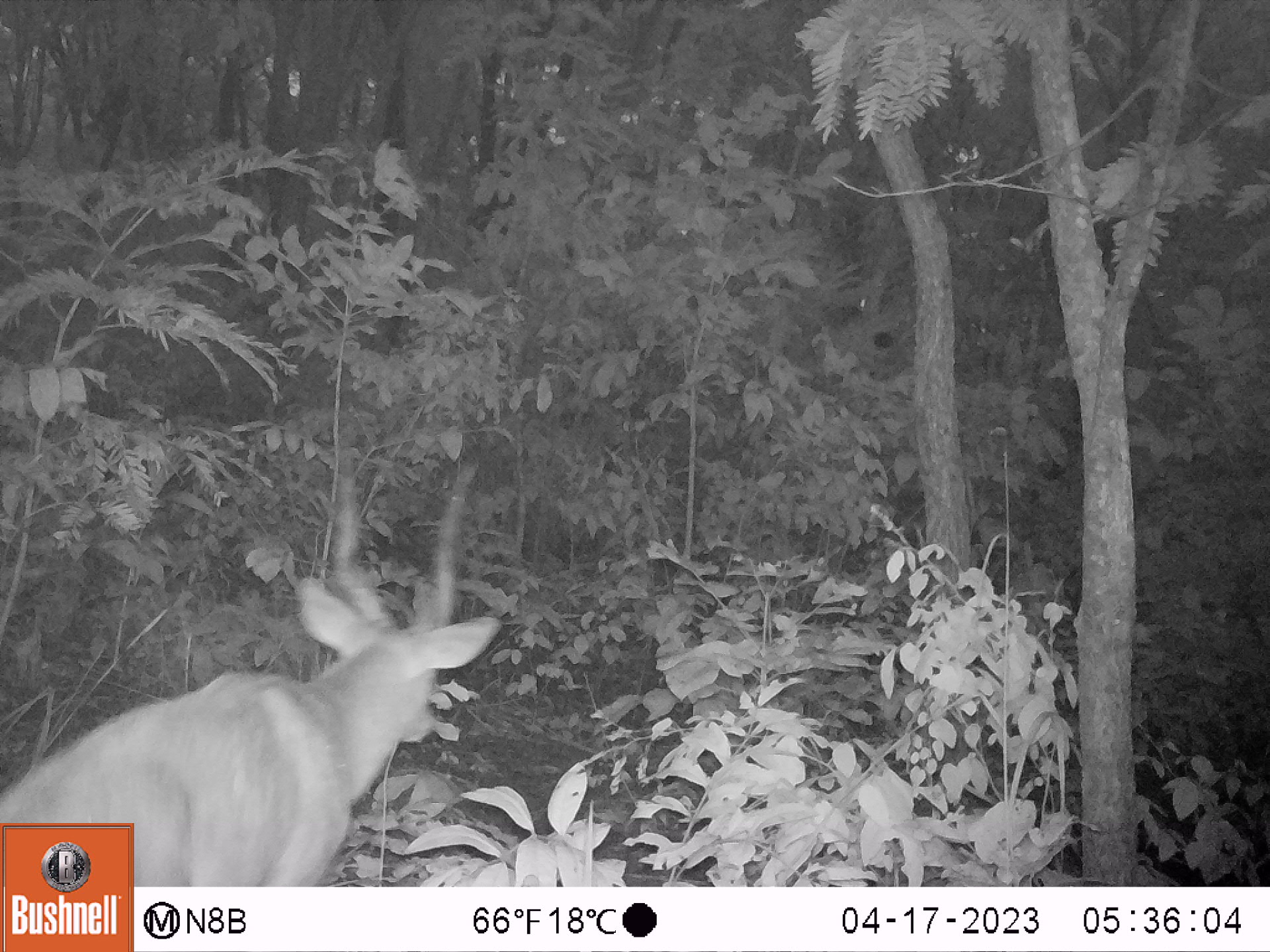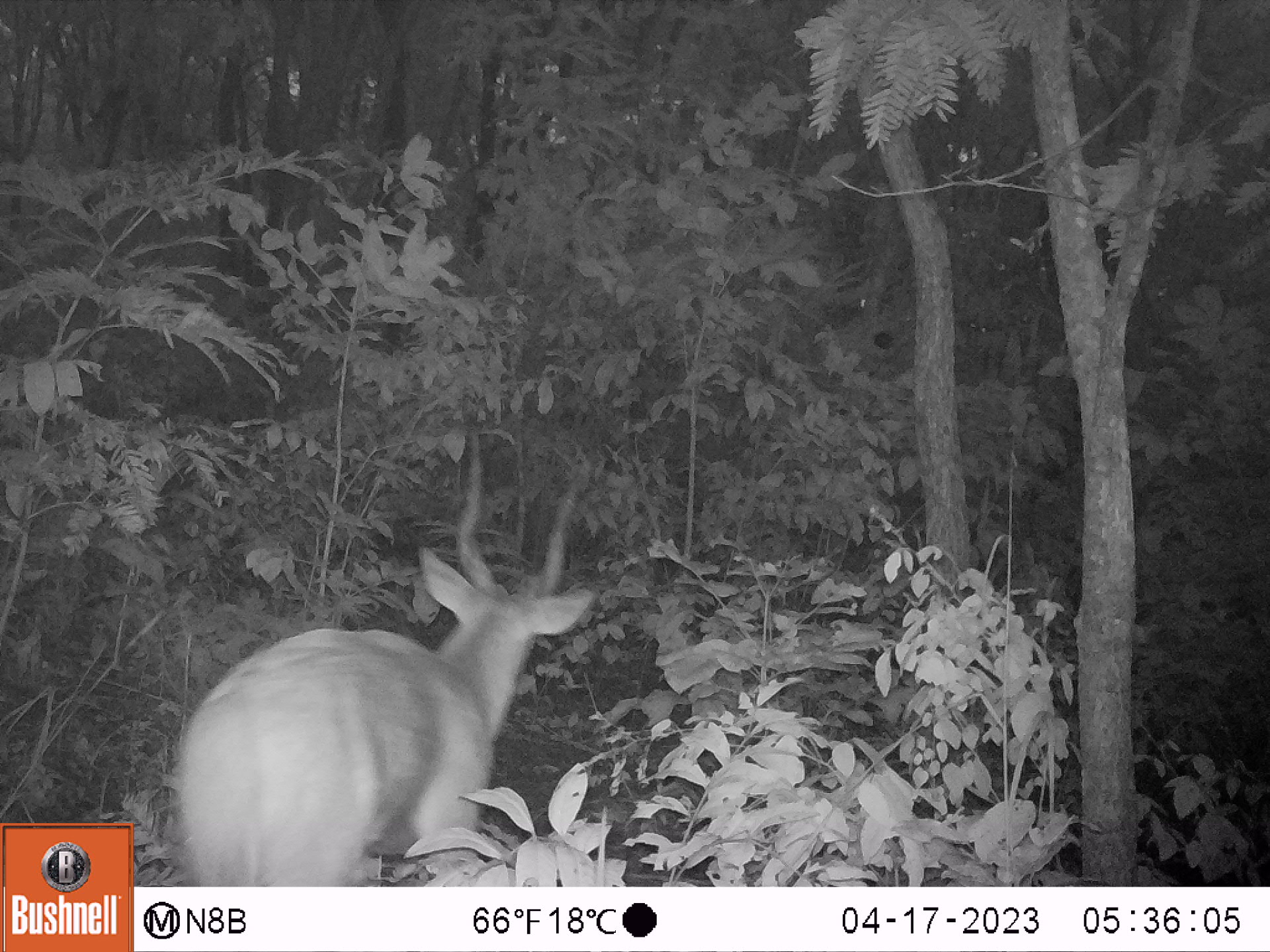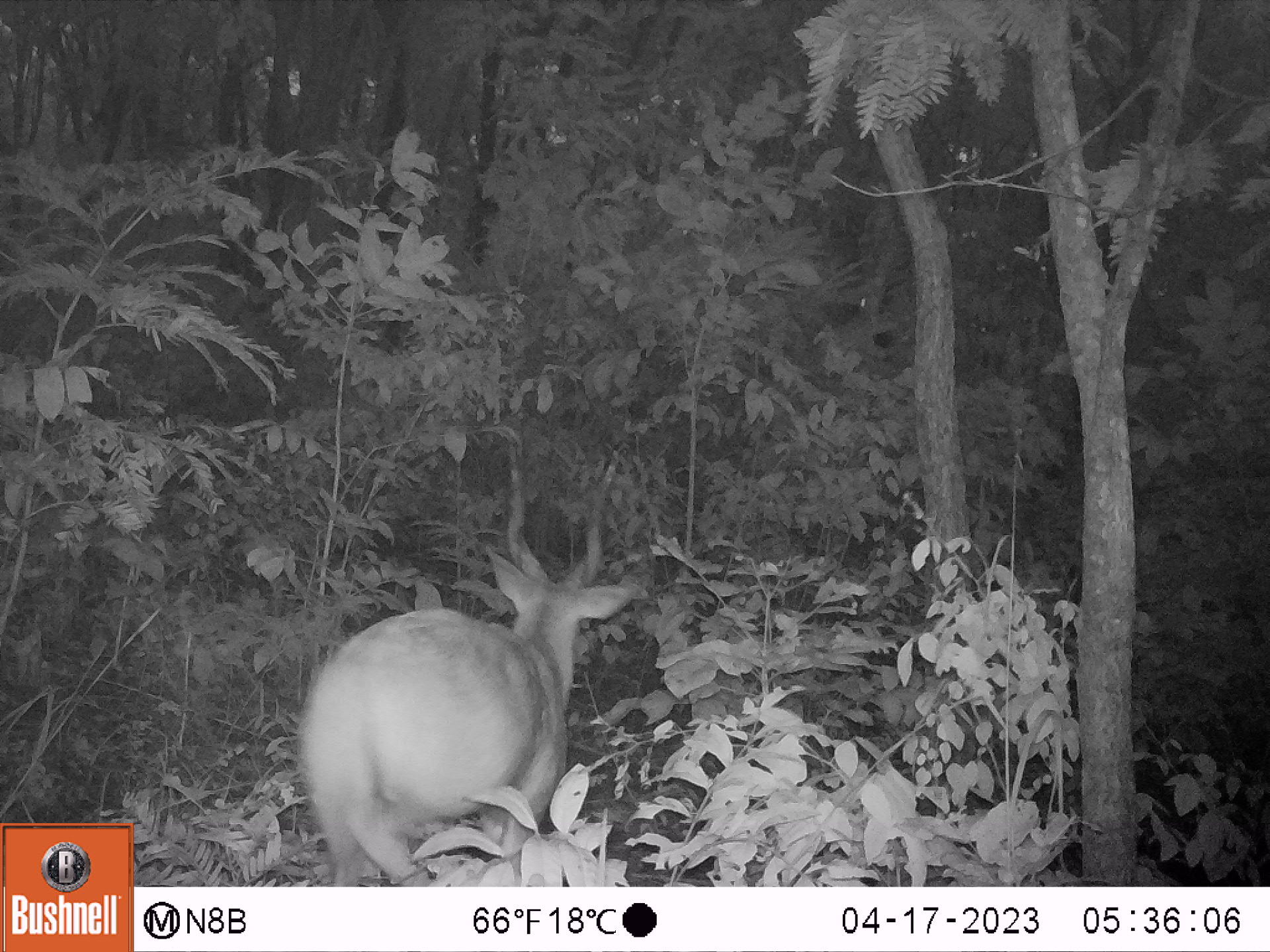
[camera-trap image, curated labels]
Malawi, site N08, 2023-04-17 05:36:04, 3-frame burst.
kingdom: Animalia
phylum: Chordata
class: Mammalia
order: Artiodactyla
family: Bovidae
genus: Tragelaphus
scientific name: Tragelaphus sylvaticus sylvaticus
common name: cape bushbuck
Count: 1.